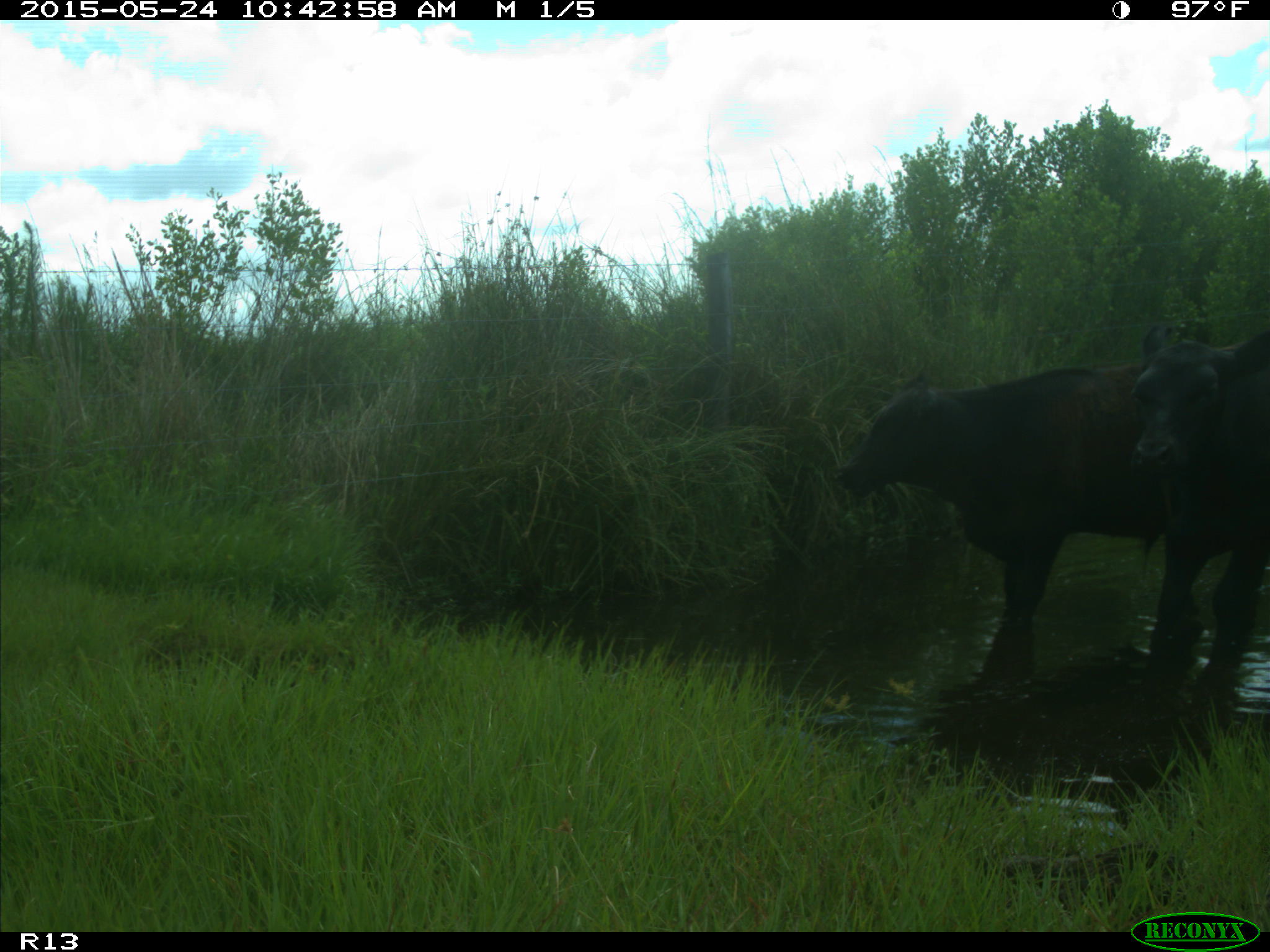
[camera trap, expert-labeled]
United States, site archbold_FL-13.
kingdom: Animalia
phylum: Chordata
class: Mammalia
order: Artiodactyla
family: Bovidae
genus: Bos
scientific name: Bos taurus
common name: domestic cow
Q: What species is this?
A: Bos taurus (domestic cow).